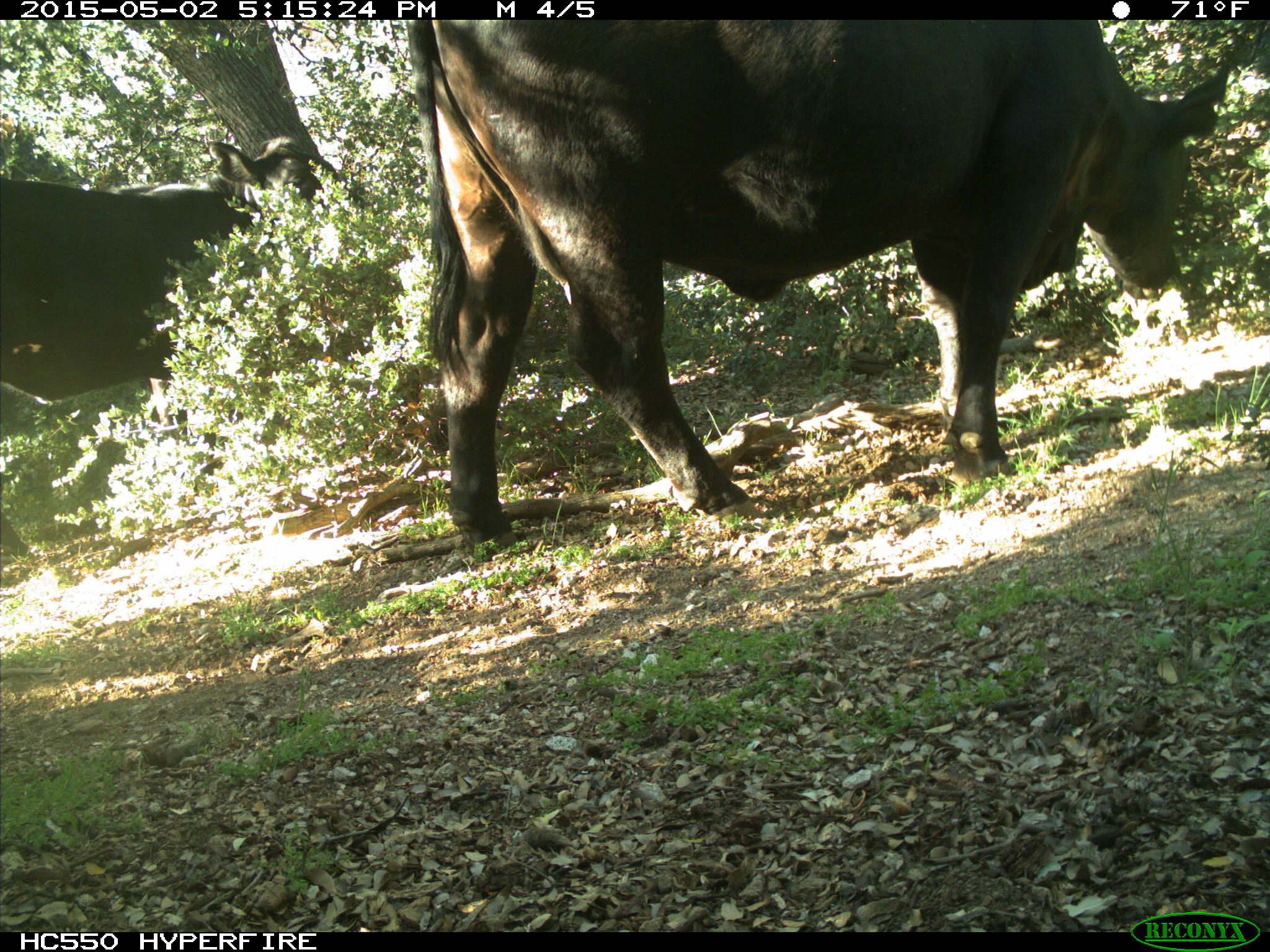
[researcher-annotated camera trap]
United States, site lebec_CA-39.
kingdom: Animalia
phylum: Chordata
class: Mammalia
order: Artiodactyla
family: Bovidae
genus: Bos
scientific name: Bos taurus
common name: domestic cow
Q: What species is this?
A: Bos taurus (domestic cow).